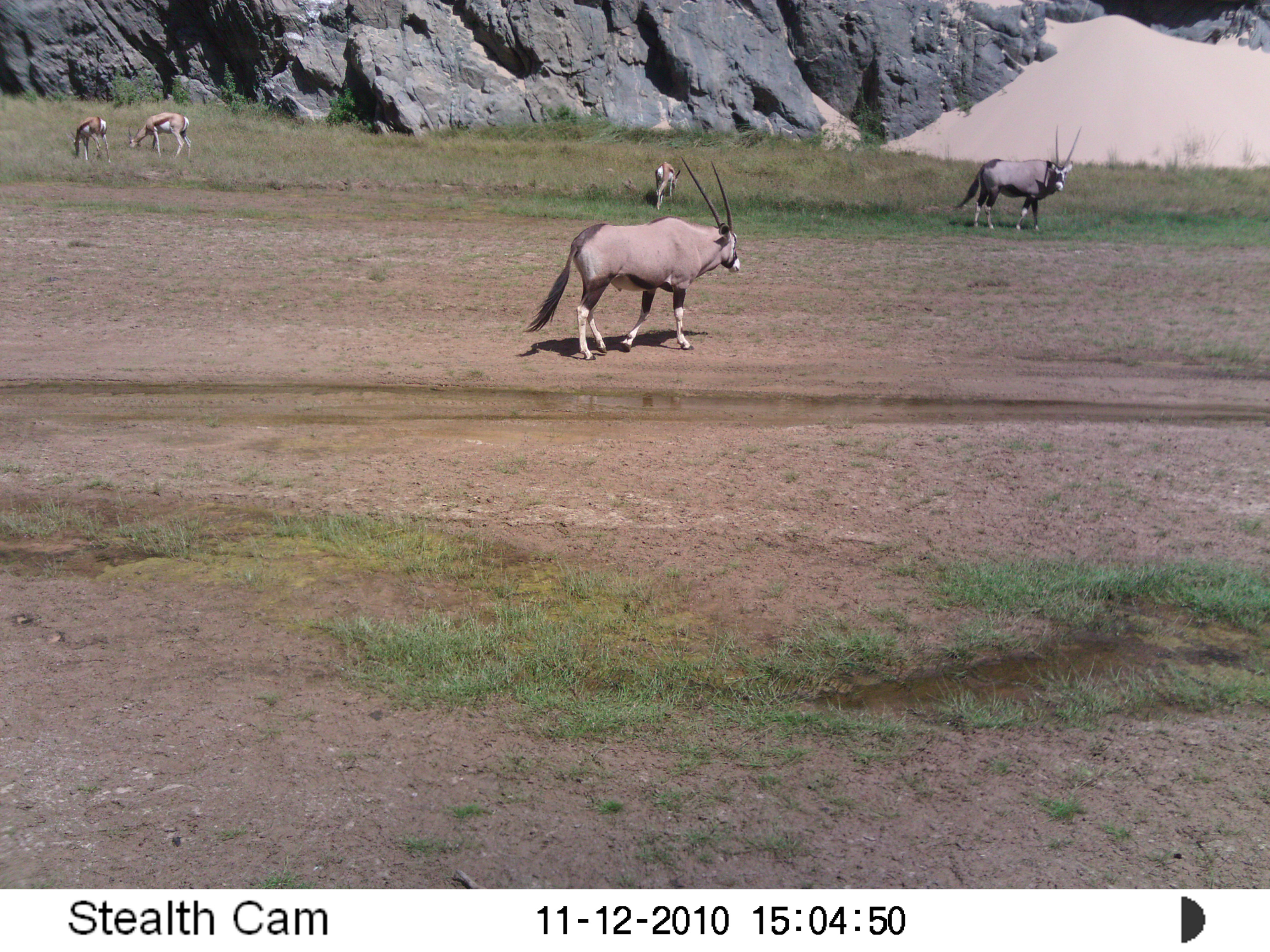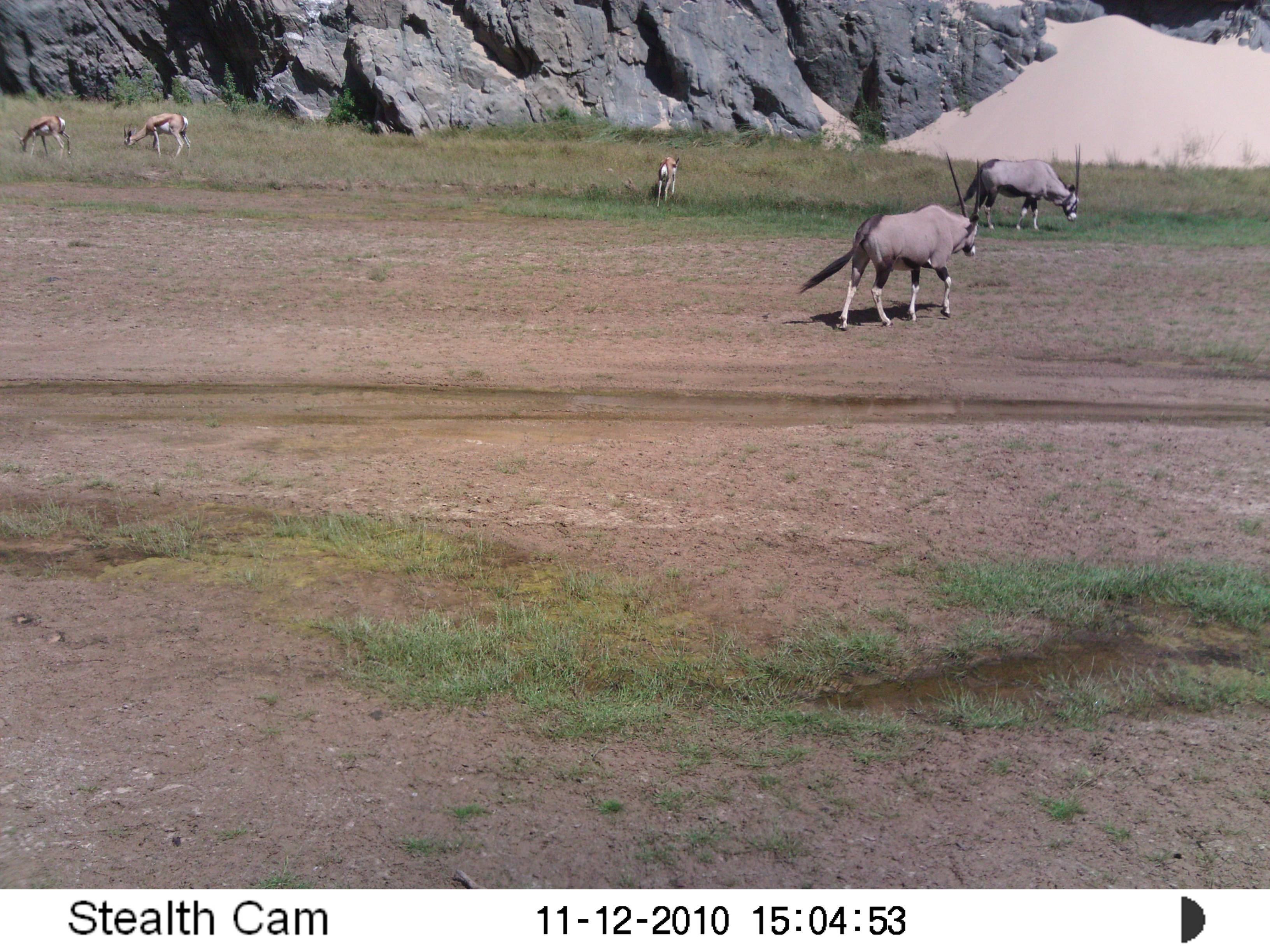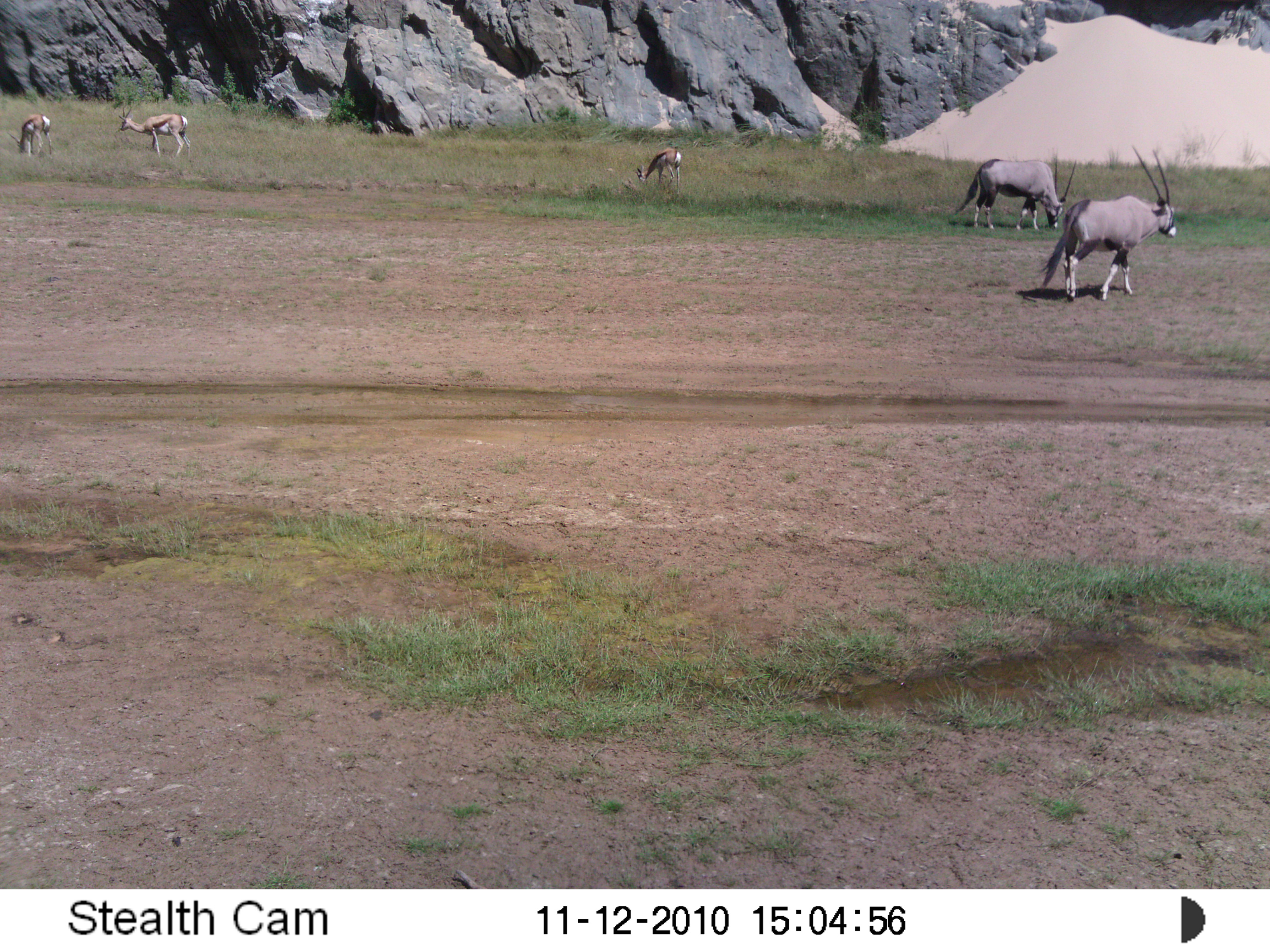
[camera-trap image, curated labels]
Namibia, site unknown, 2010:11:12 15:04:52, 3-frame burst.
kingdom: Animalia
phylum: Chordata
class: Mammalia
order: Artiodactyla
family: Bovidae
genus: Oryx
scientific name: Oryx gazella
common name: gemsbok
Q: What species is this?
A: Oryx gazella (gemsbok).